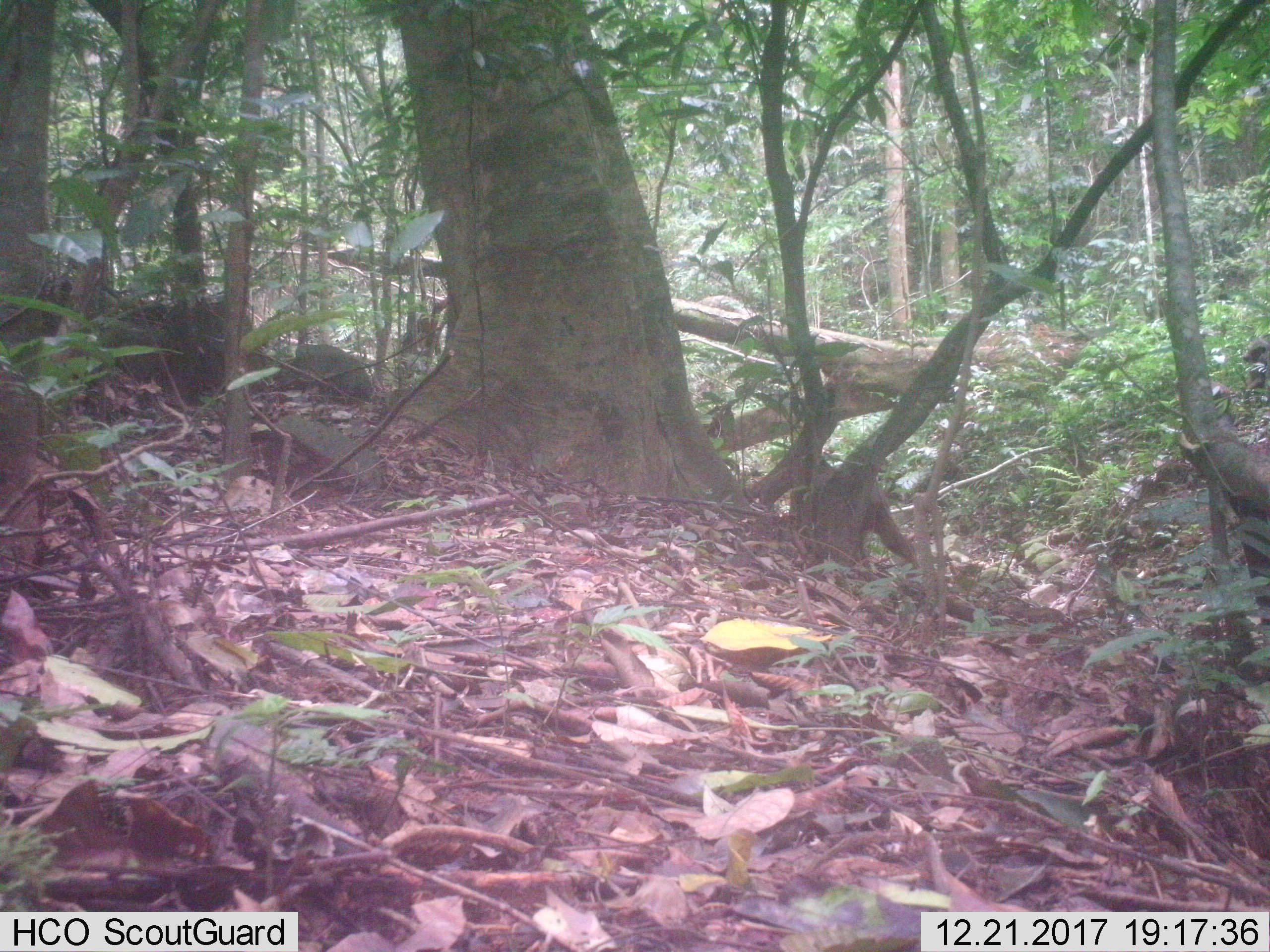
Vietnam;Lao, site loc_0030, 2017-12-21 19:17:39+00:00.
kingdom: Animalia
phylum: Chordata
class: Mammalia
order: Primates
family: Cercopithecidae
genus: Macaca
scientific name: Macaca arctoides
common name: stump-tailed macaque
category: stump tailed macaque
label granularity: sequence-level